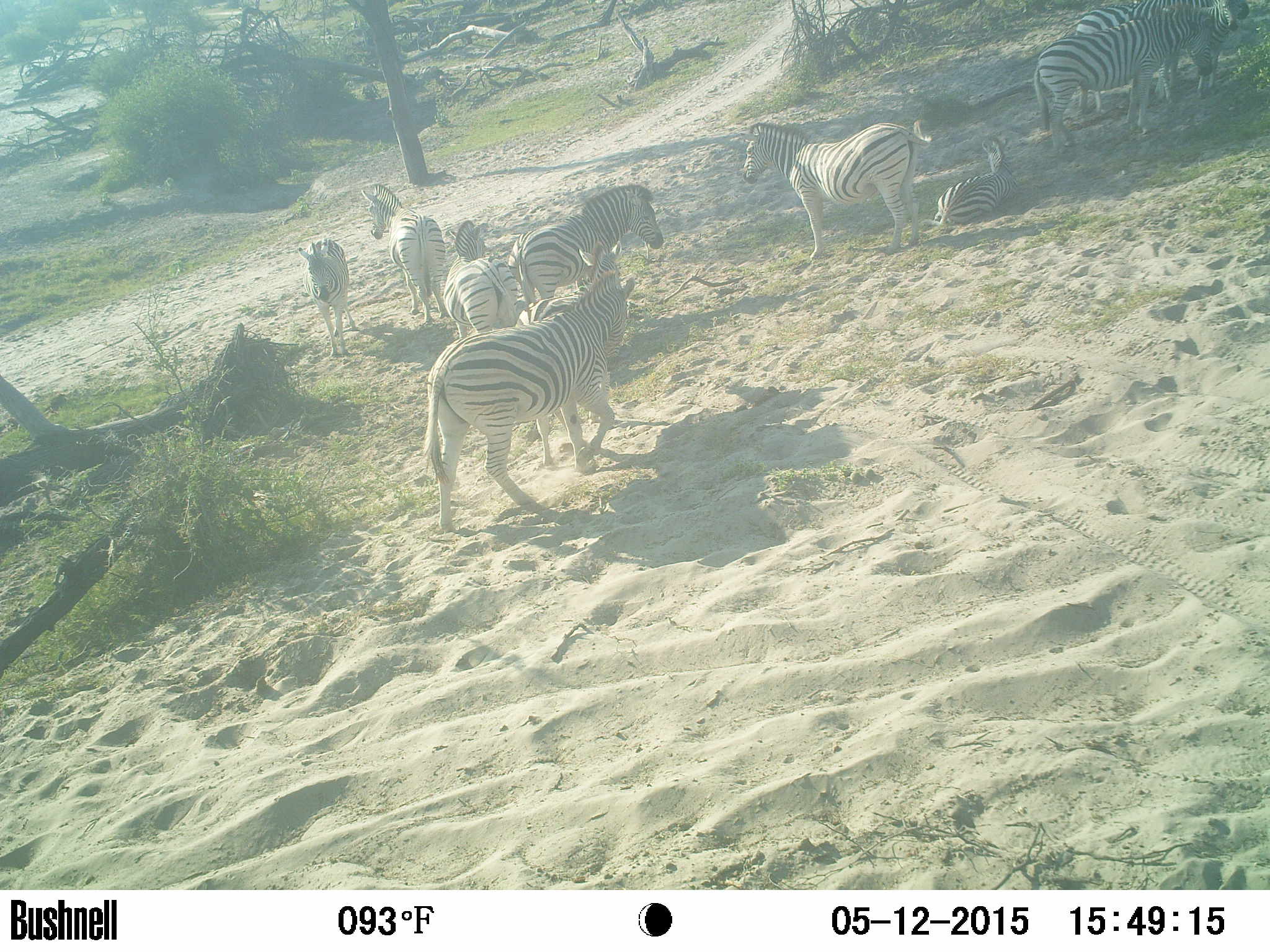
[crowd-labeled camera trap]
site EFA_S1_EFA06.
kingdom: Animalia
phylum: Chordata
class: Mammalia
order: Perissodactyla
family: Equidae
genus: Equus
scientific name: Equus quagga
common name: plains zebra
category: zebraplains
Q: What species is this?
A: Zebraplains (plains zebra) (Equus quagga).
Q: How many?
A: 10.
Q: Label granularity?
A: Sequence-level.